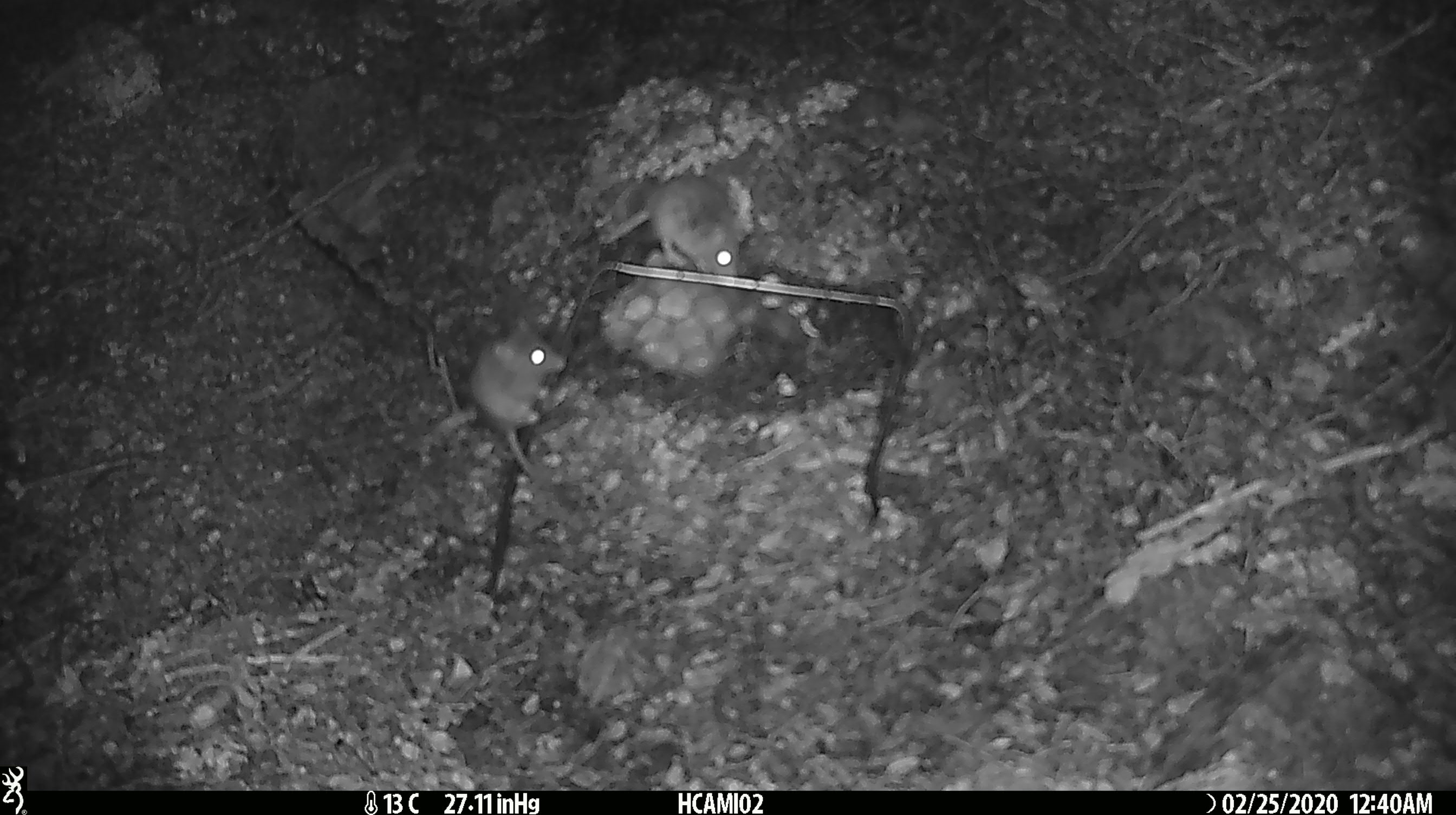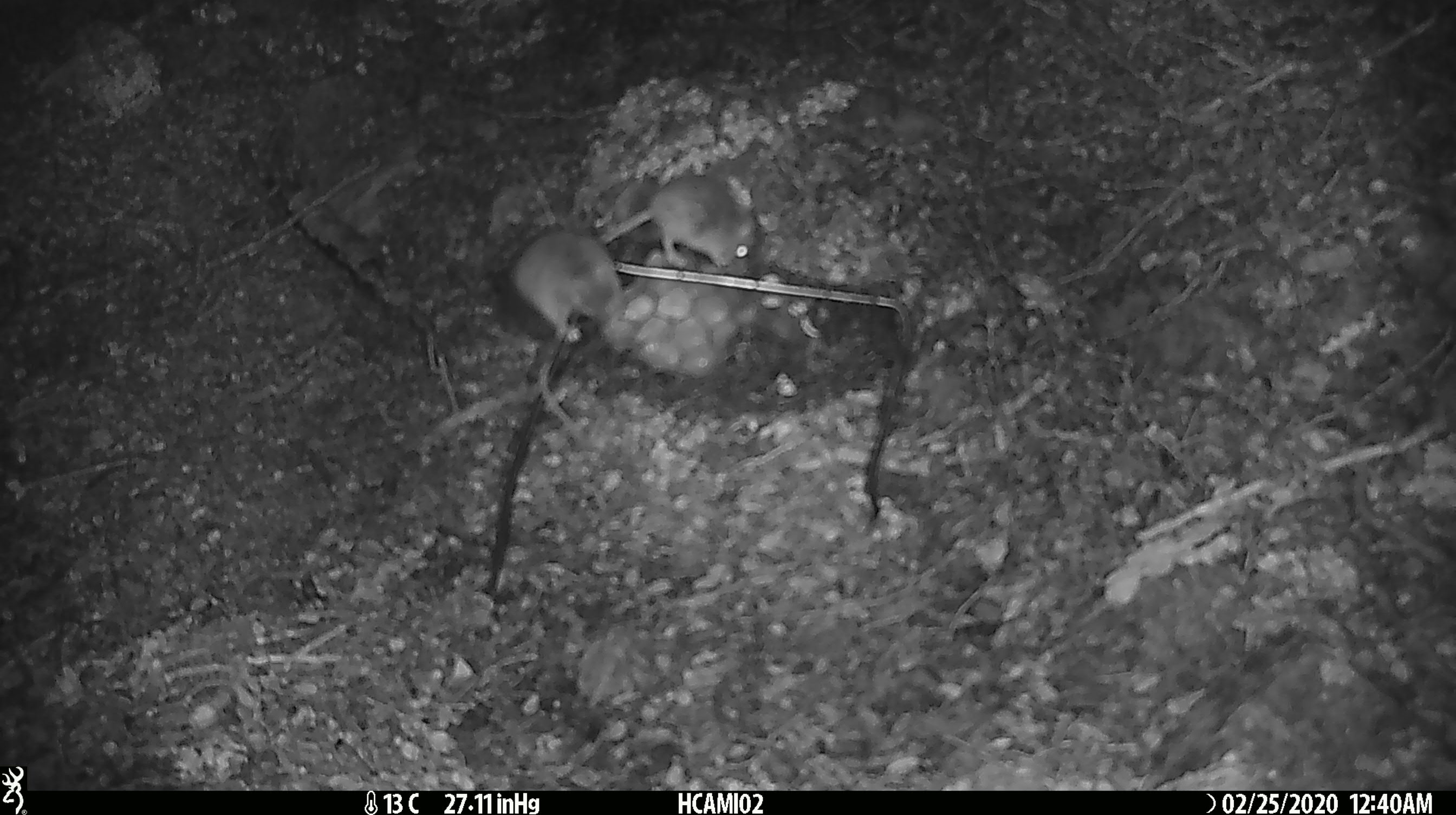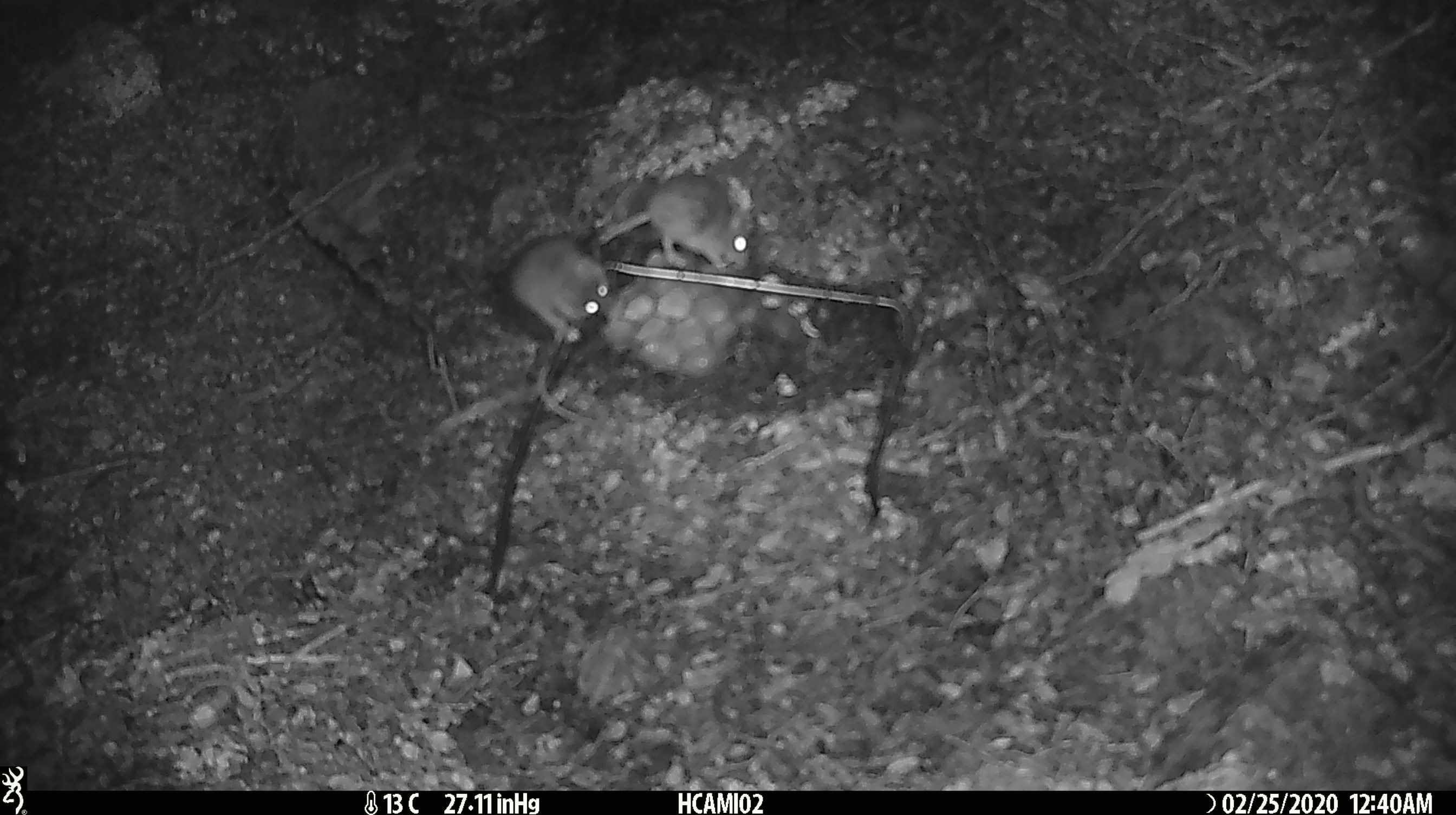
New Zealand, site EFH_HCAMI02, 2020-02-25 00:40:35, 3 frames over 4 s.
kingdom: Animalia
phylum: Chordata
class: Mammalia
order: Rodentia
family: Muridae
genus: Mus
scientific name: Mus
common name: mouse